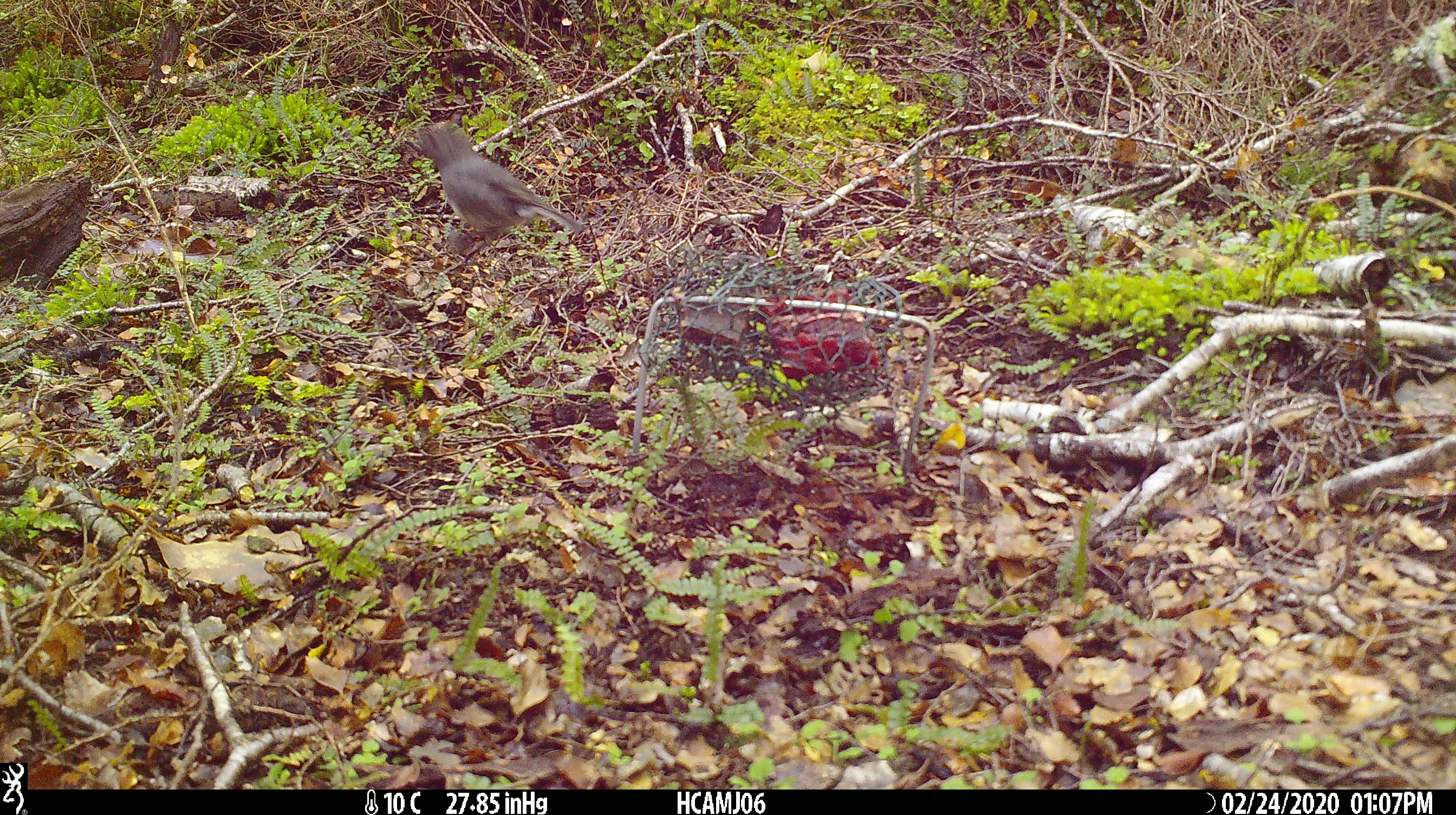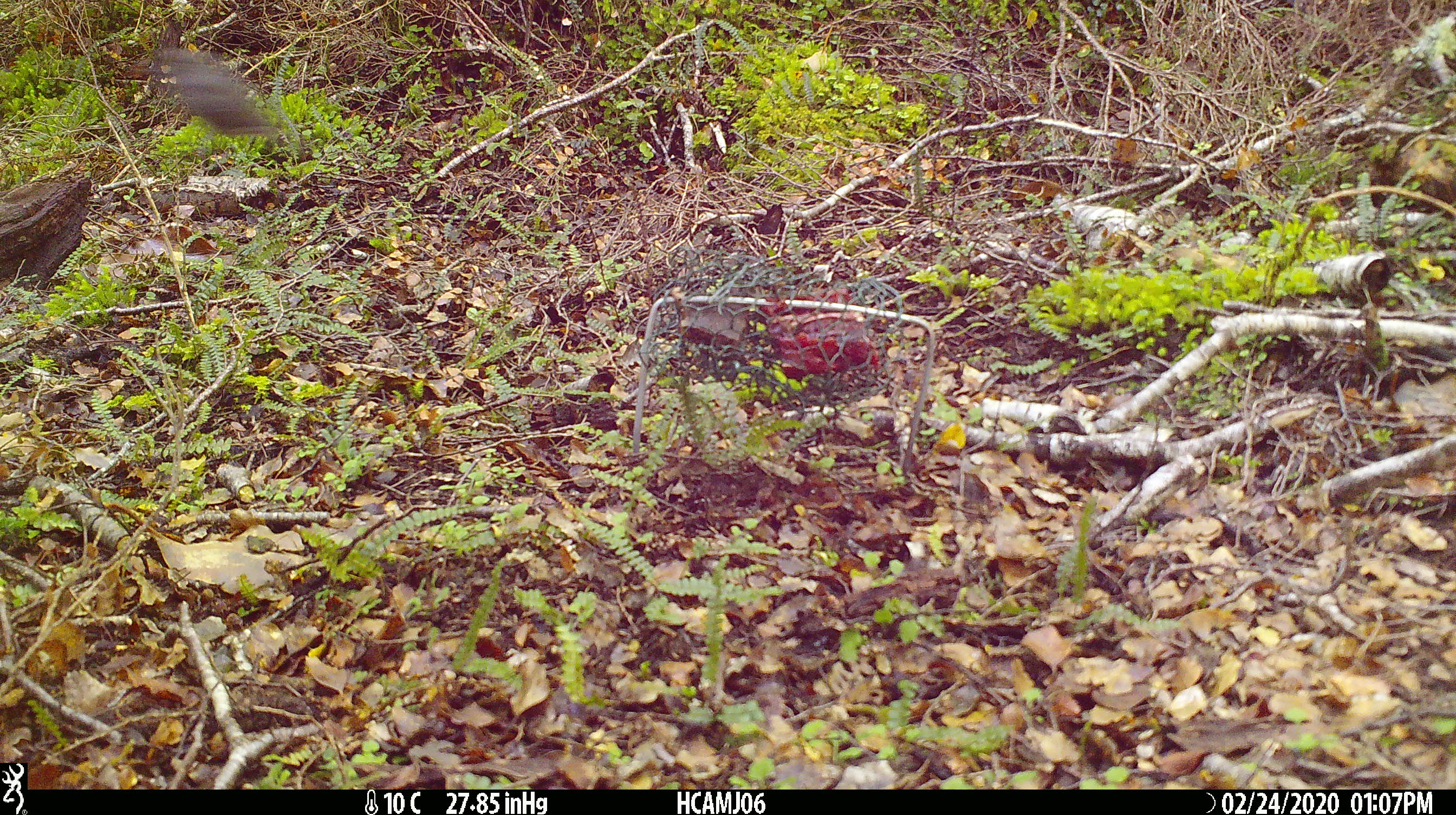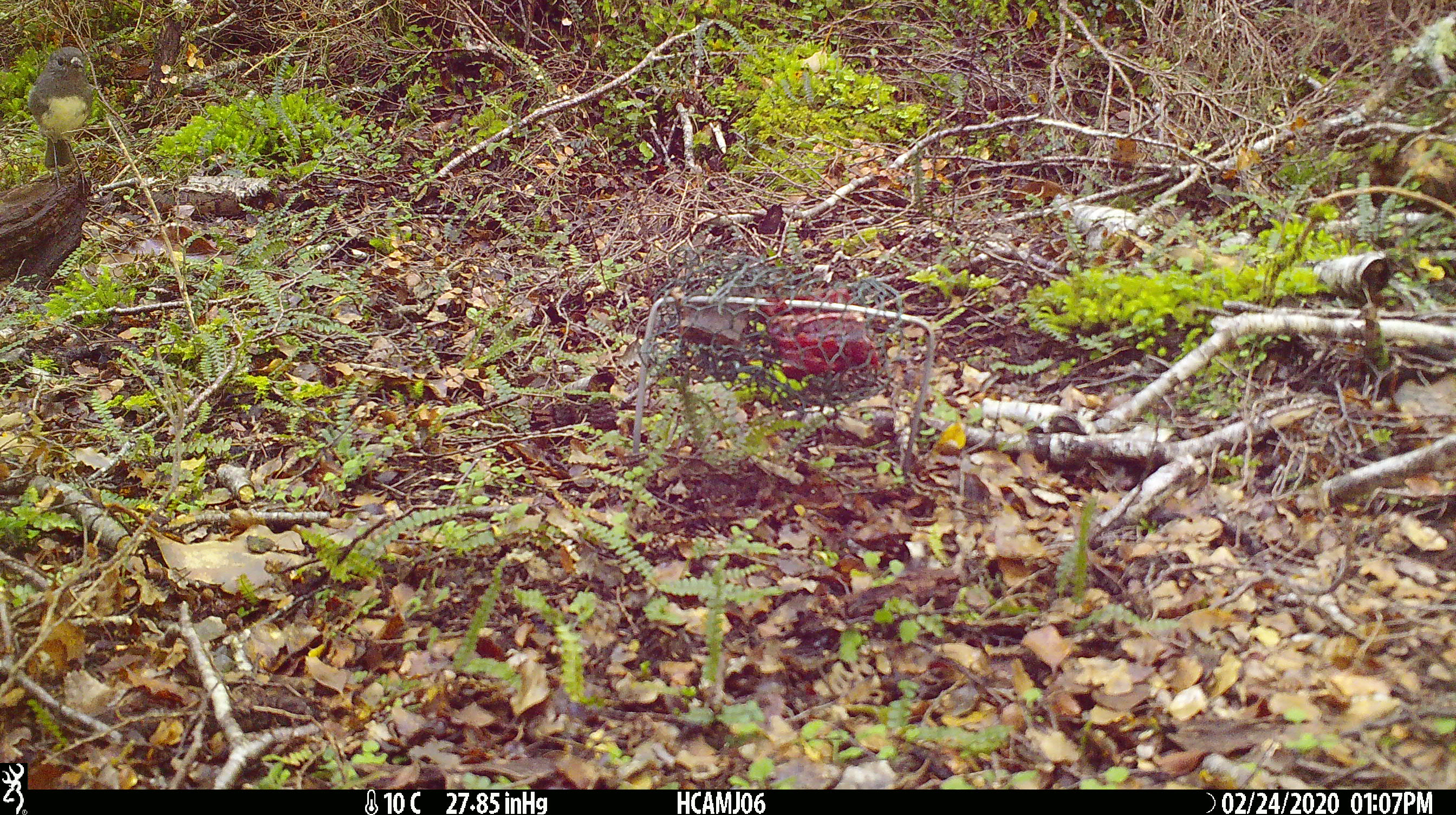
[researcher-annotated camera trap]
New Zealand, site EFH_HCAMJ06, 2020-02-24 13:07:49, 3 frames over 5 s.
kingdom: Animalia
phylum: Chordata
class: Aves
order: Passeriformes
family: Petroicidae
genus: Petroica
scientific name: Petroica australis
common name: new zealand robin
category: robin